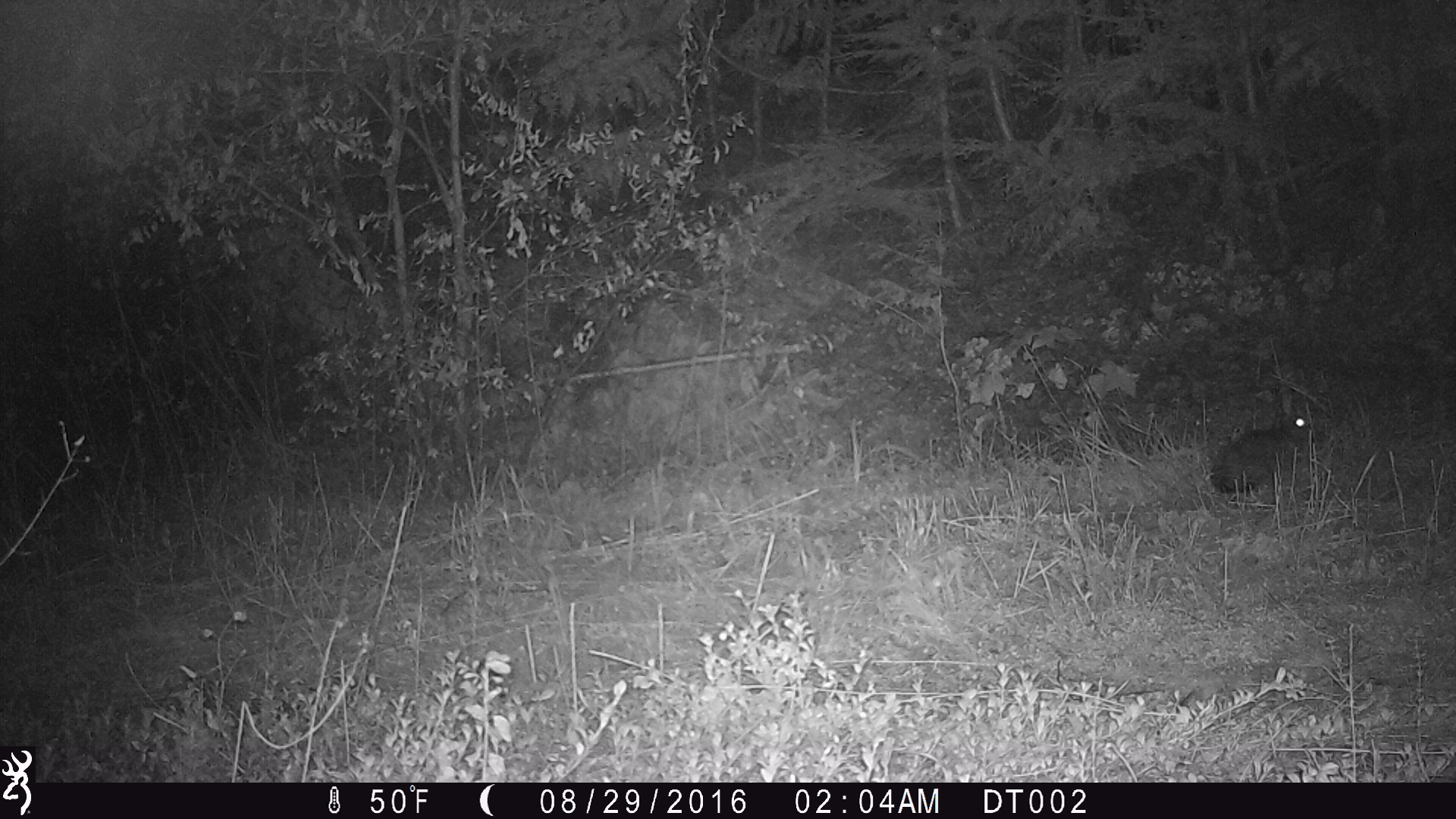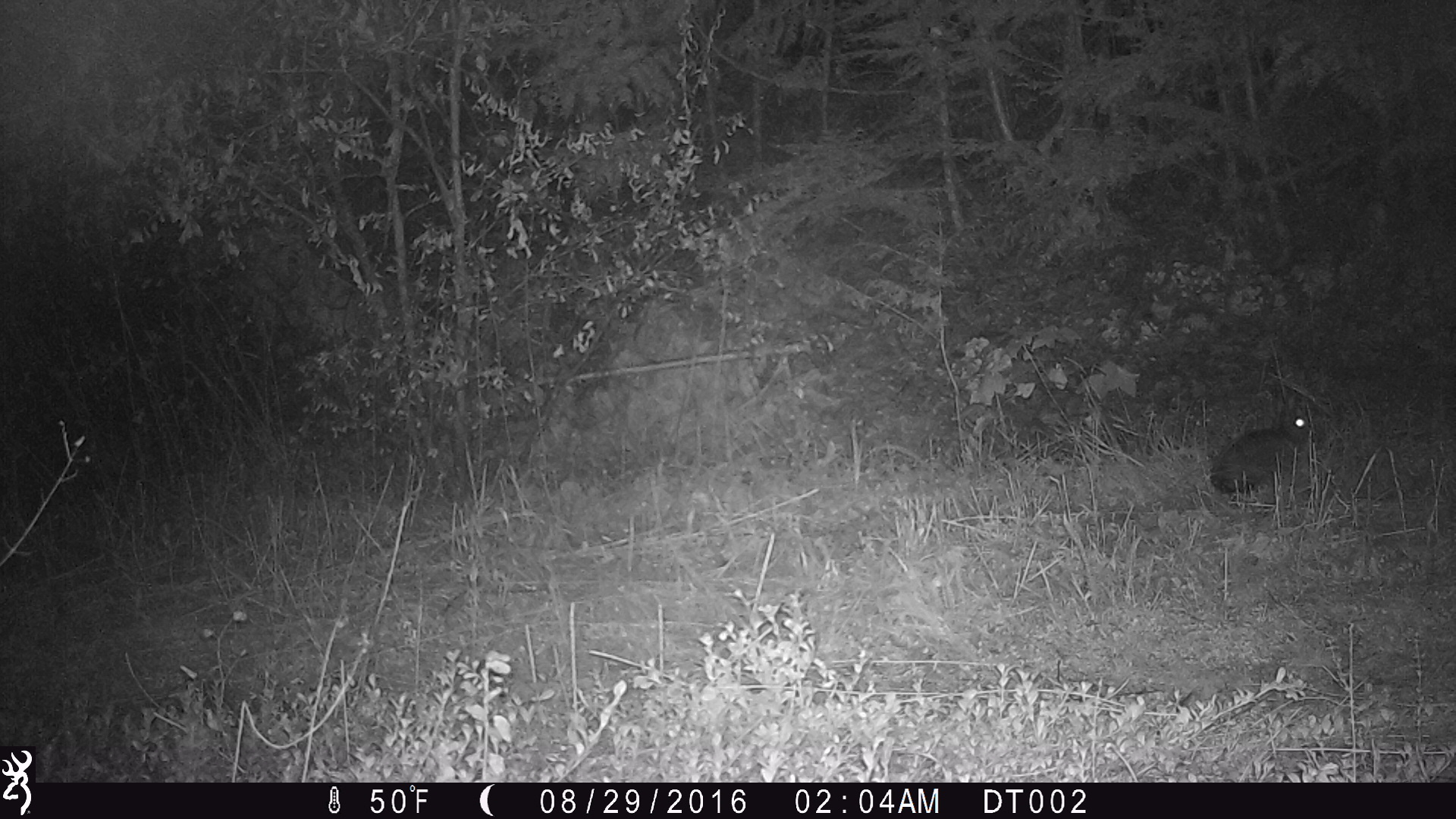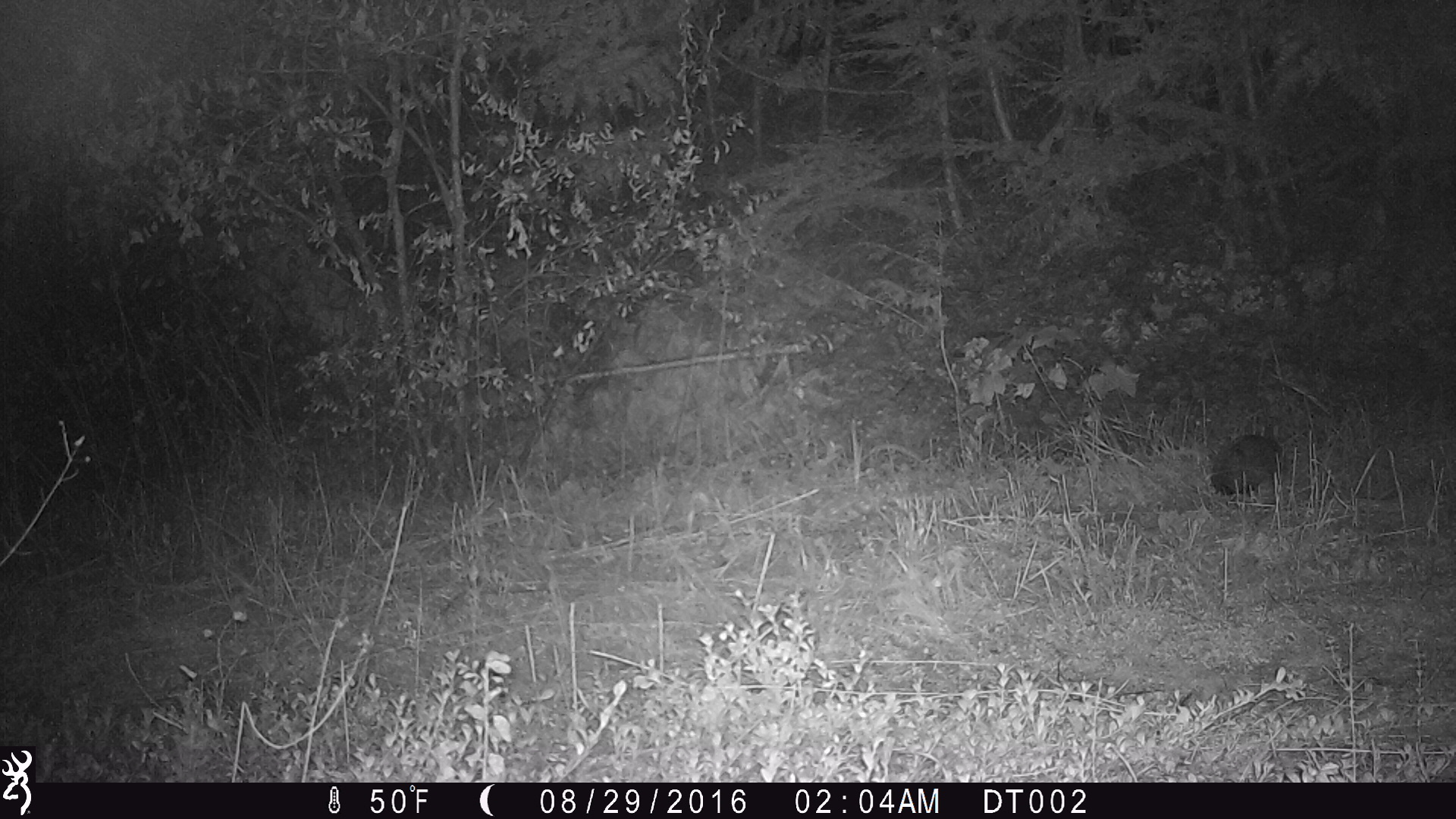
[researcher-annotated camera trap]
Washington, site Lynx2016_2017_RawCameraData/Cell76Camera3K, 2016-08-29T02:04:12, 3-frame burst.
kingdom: Animalia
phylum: Chordata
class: Mammalia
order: Lagomorpha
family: Leporidae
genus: Lepus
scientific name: Lepus americanus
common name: snowshoe hare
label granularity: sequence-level